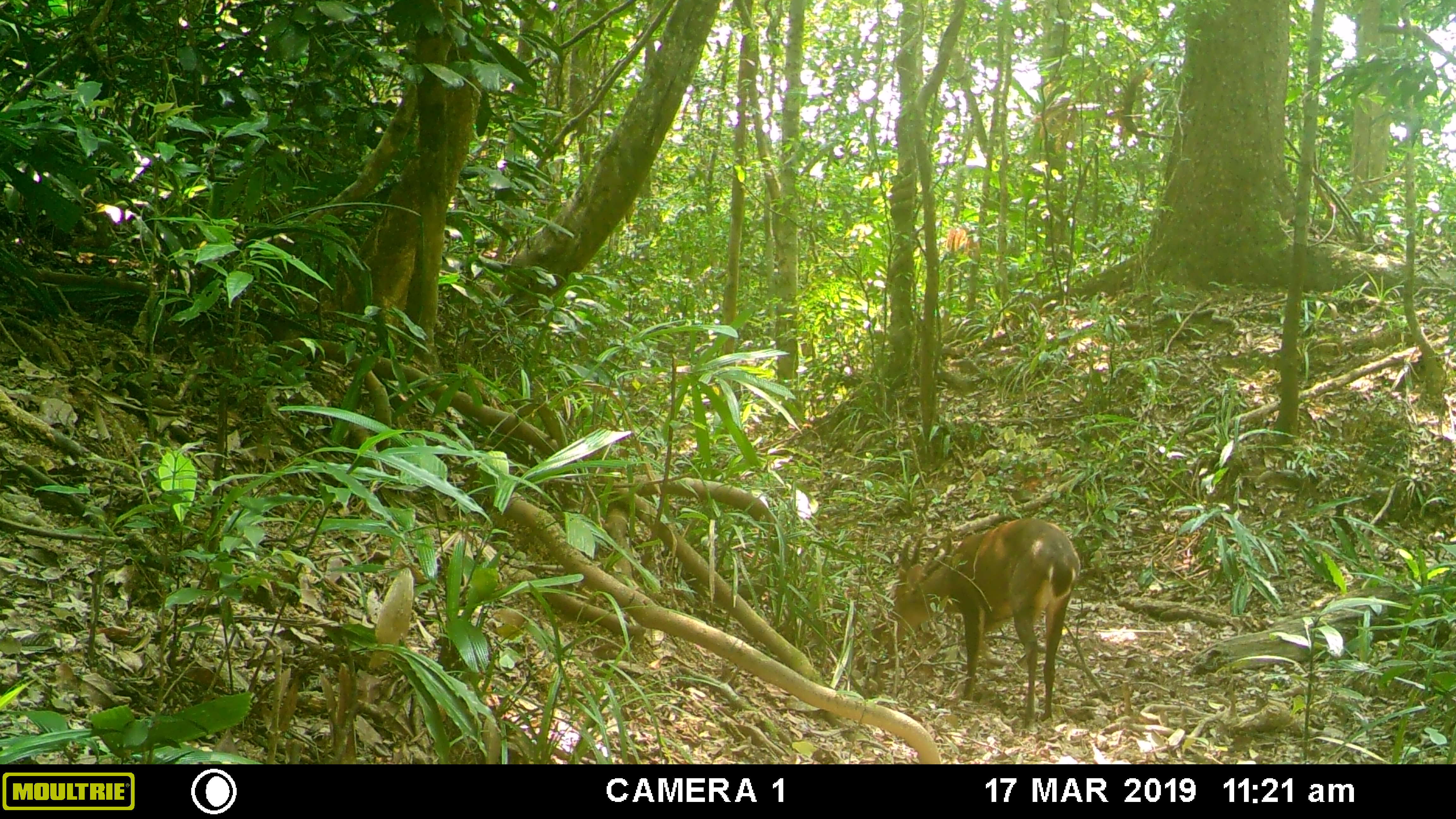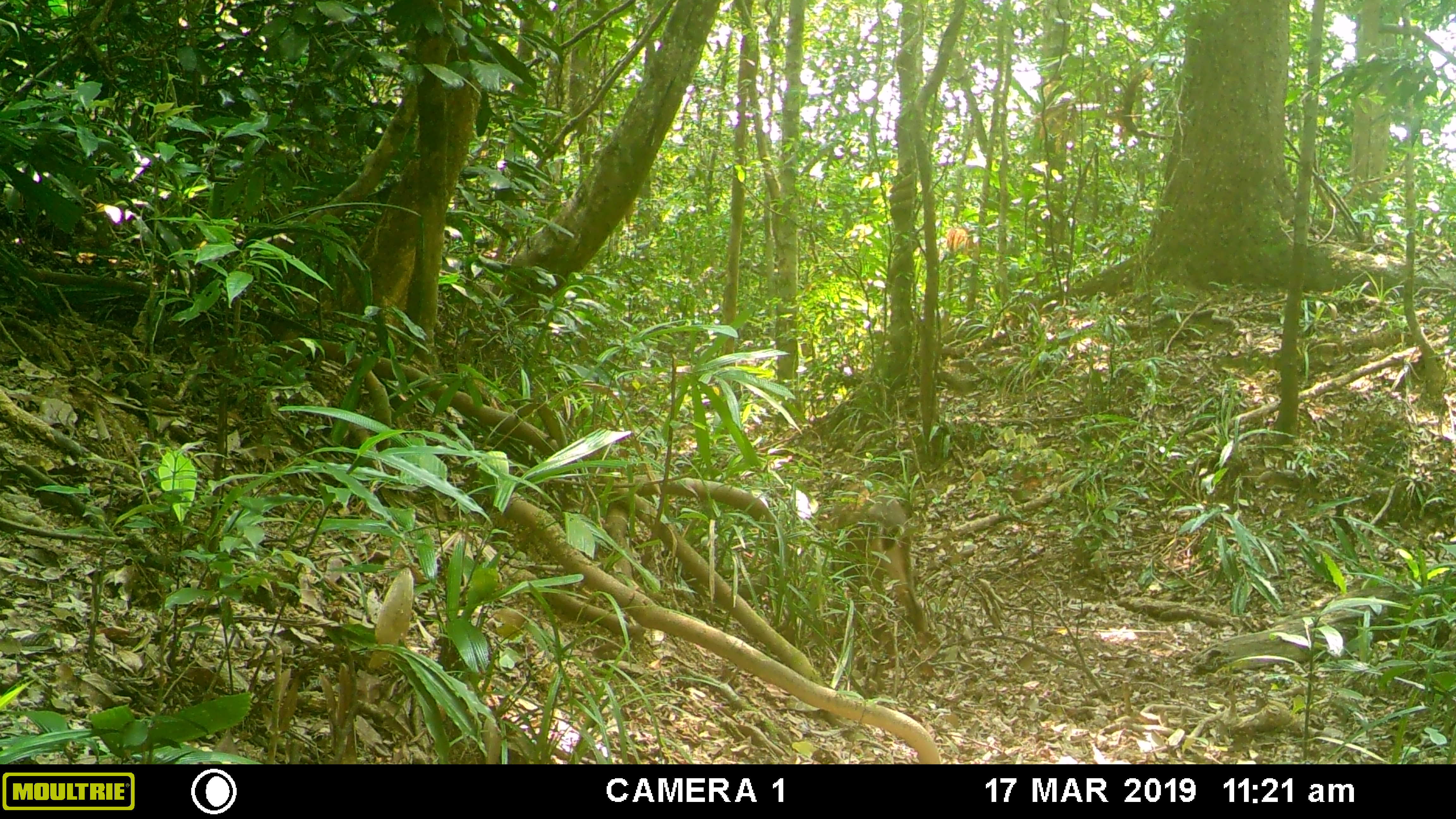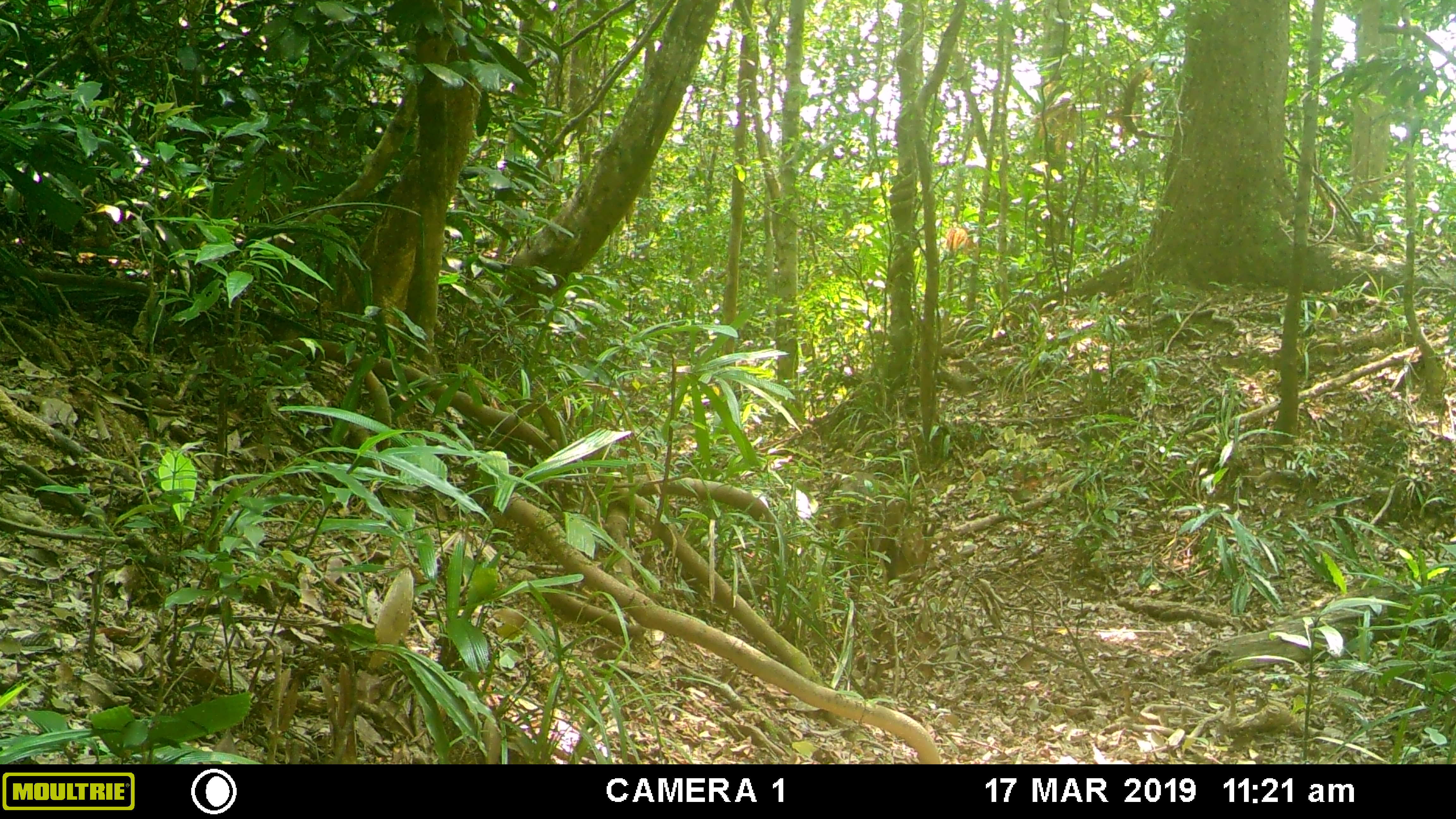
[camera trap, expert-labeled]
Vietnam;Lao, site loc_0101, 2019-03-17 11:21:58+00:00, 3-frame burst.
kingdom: Animalia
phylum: Chordata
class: Mammalia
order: Artiodactyla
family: Cervidae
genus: Muntiacus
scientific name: Muntiacus vuquangensis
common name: large-antlered muntjac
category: large antlered muntjac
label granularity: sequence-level